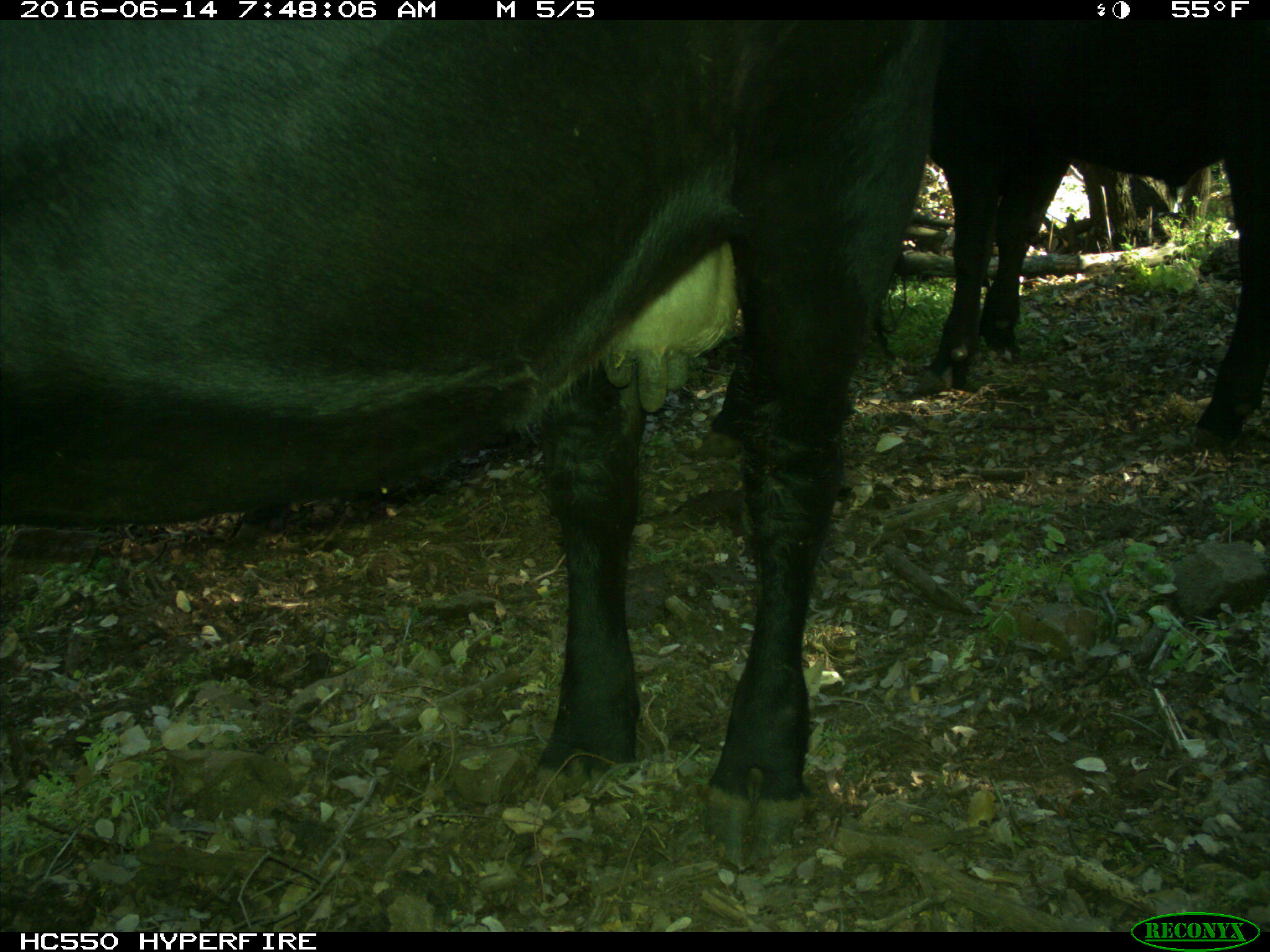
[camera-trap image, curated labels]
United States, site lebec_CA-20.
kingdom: Animalia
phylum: Chordata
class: Mammalia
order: Artiodactyla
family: Bovidae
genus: Bos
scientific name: Bos taurus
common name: domestic cow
Bos taurus (domestic cow).